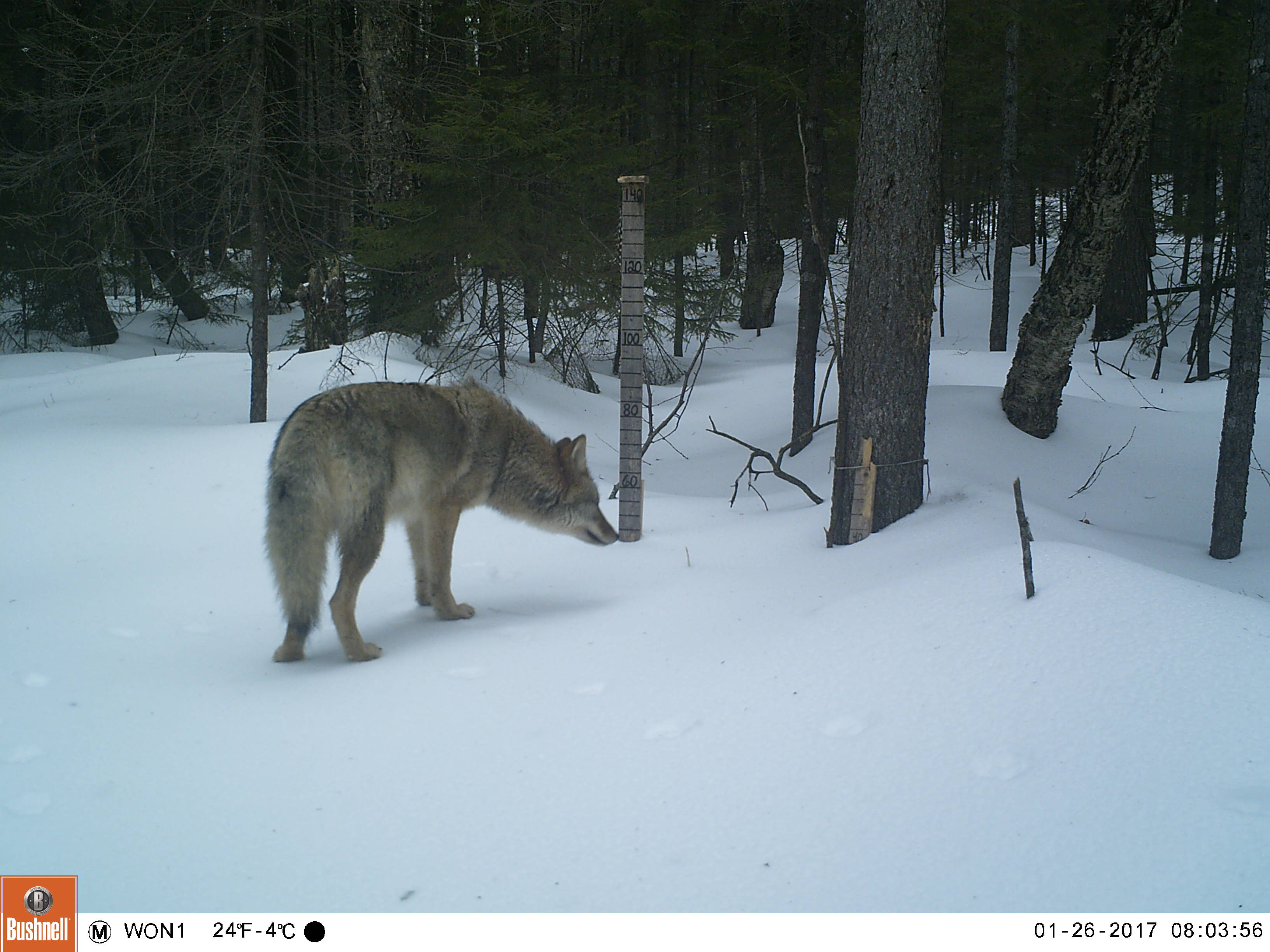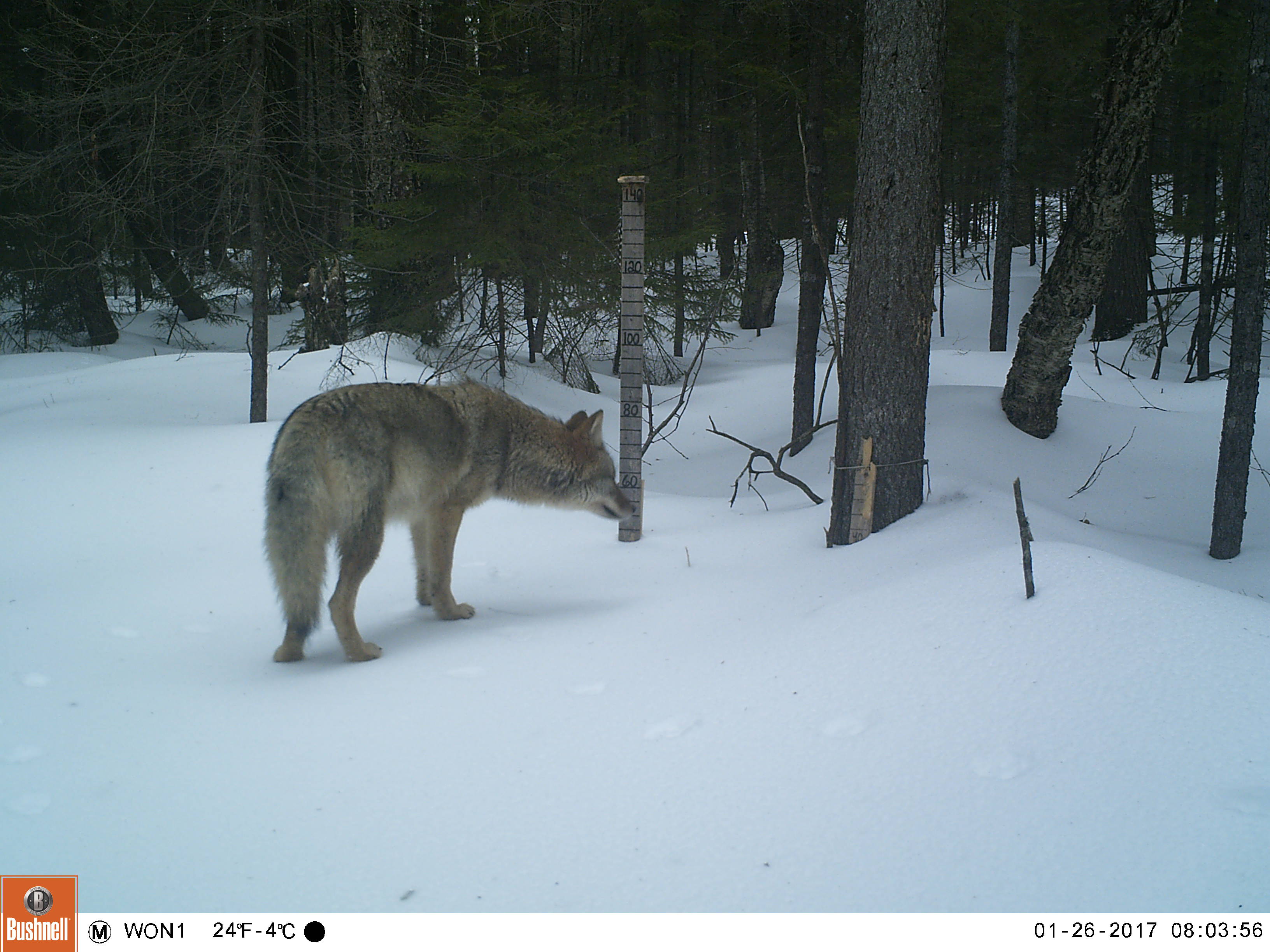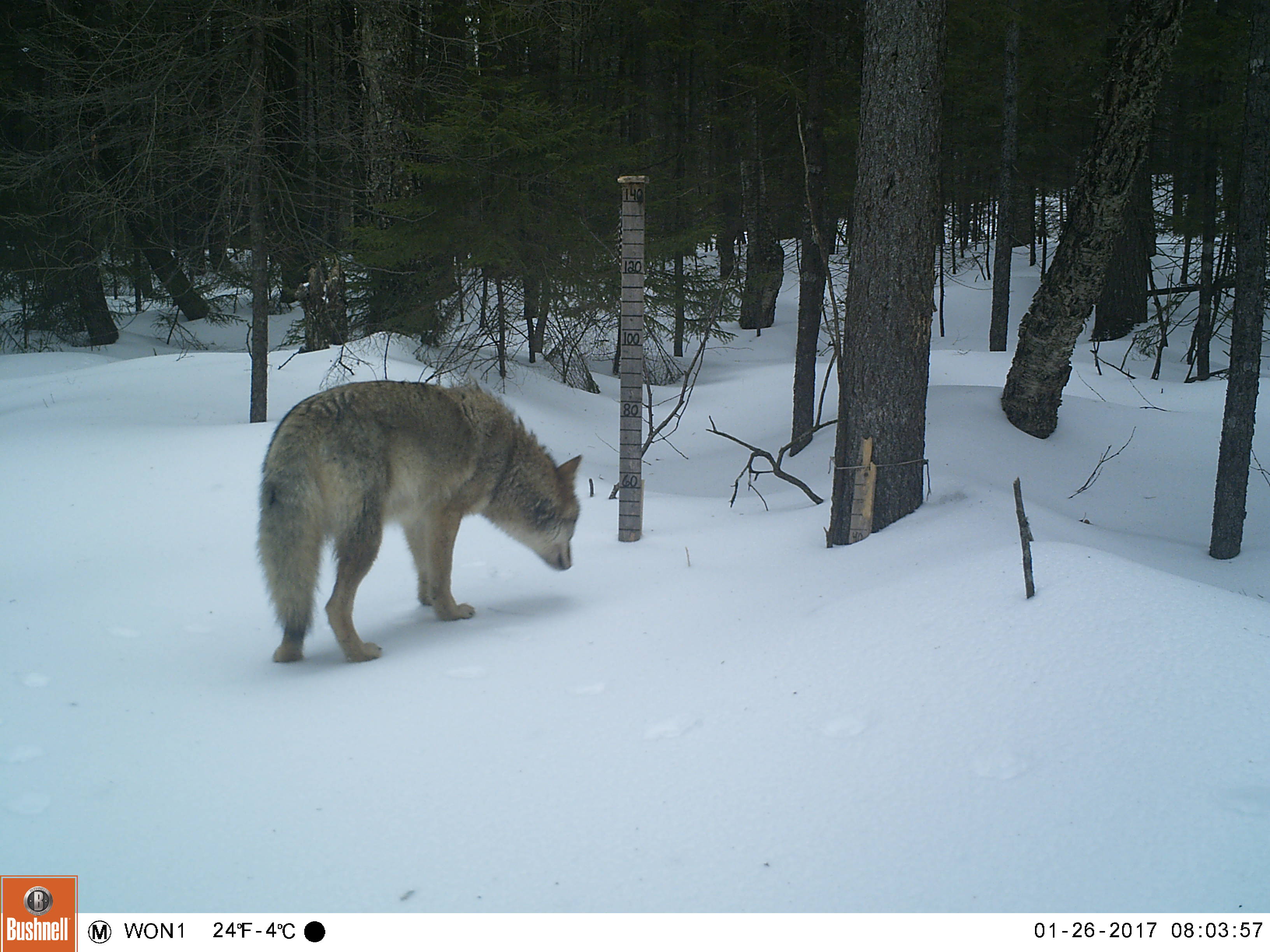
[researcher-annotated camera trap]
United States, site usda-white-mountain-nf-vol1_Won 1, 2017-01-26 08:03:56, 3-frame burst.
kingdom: Animalia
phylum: Chordata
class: Mammalia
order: Carnivora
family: Canidae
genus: Canis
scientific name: Canis latrans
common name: coyote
Coyote (Canis latrans).